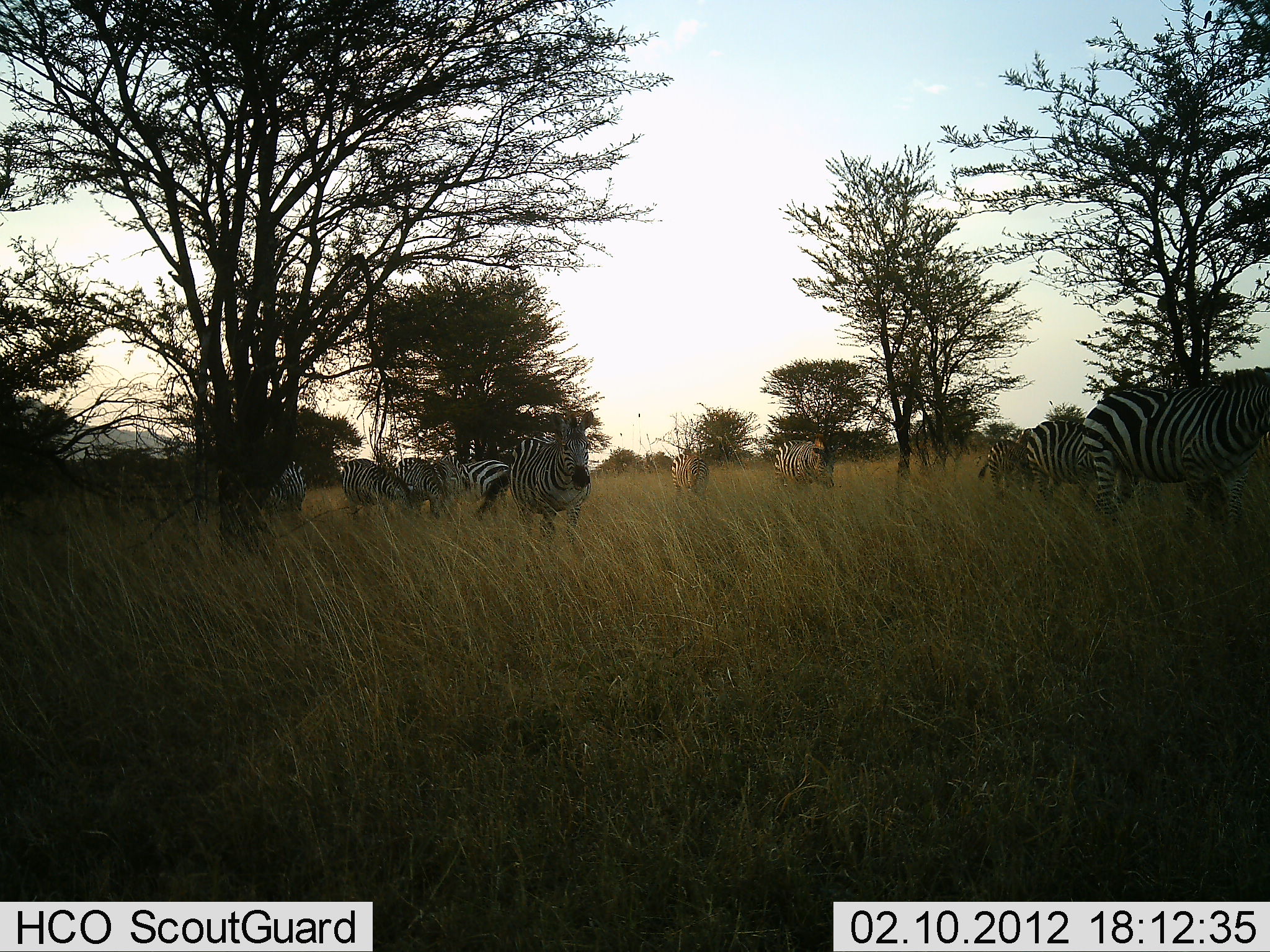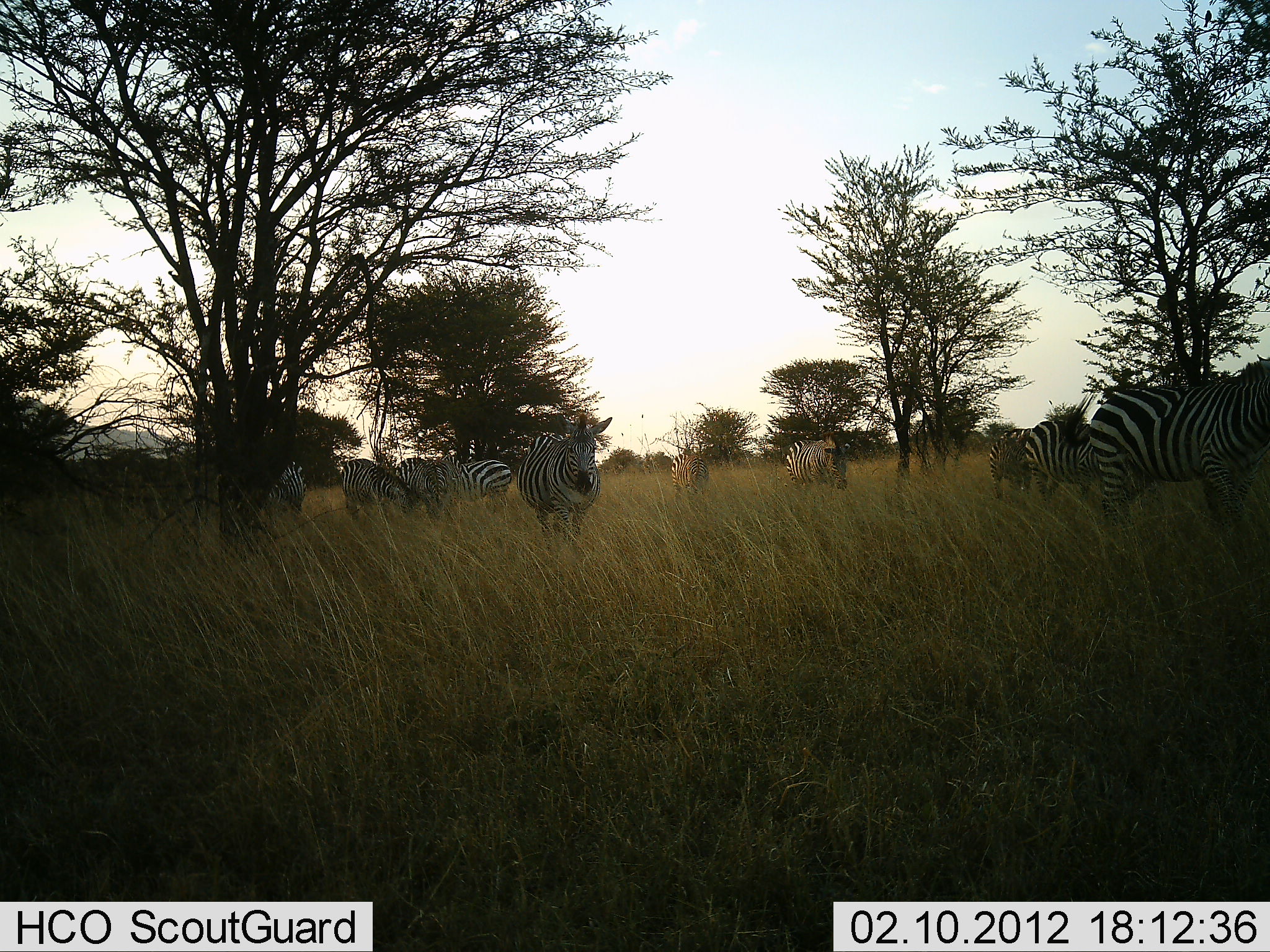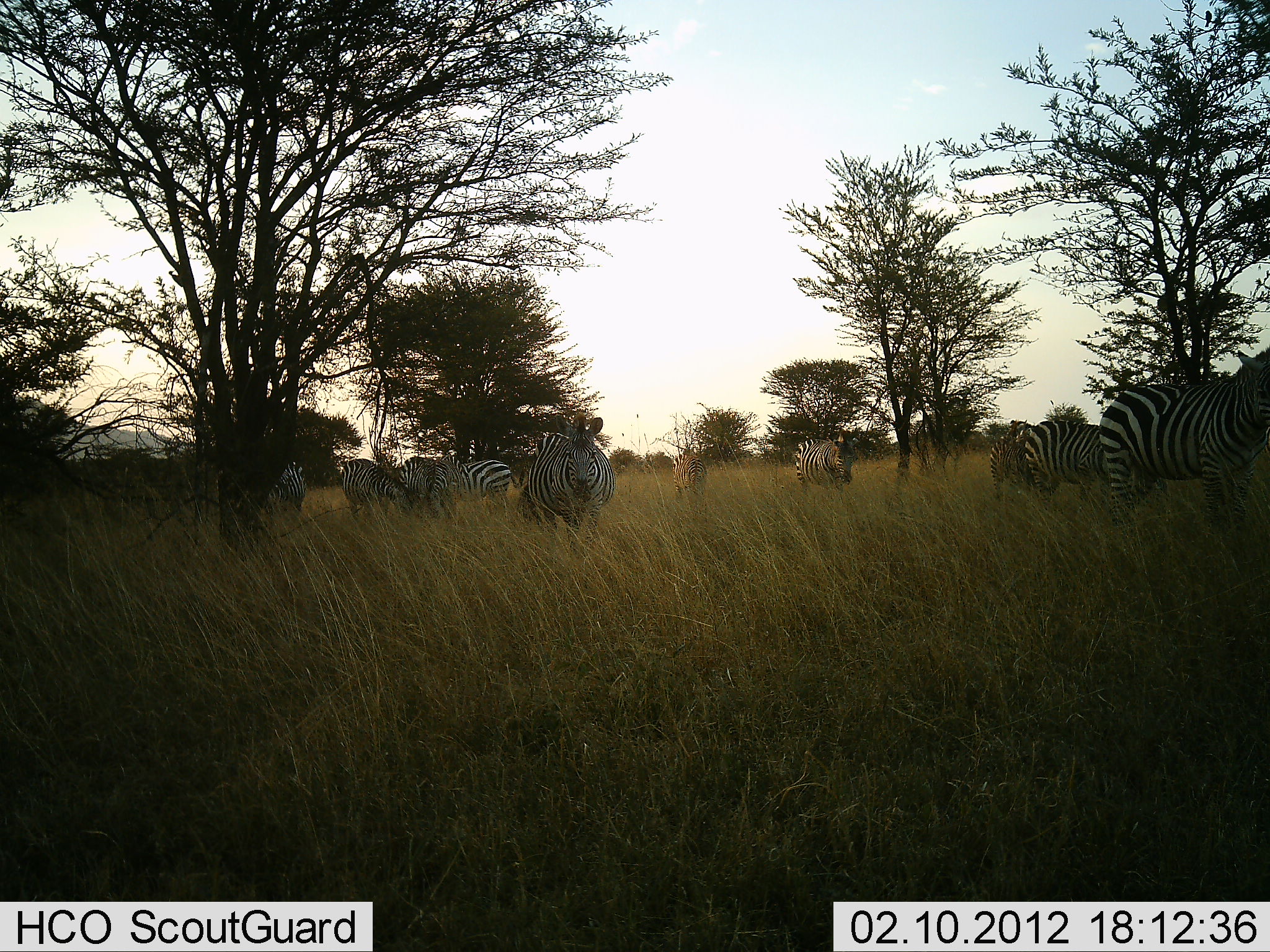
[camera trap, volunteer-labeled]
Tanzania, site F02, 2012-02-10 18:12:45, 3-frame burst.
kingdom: Animalia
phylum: Chordata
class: Mammalia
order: Perissodactyla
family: Equidae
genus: Equus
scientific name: Equus quagga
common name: plains zebra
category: zebra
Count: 10.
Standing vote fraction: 61%.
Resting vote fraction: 0%.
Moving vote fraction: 67%.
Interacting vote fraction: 6%.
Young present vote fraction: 0%.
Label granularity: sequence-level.